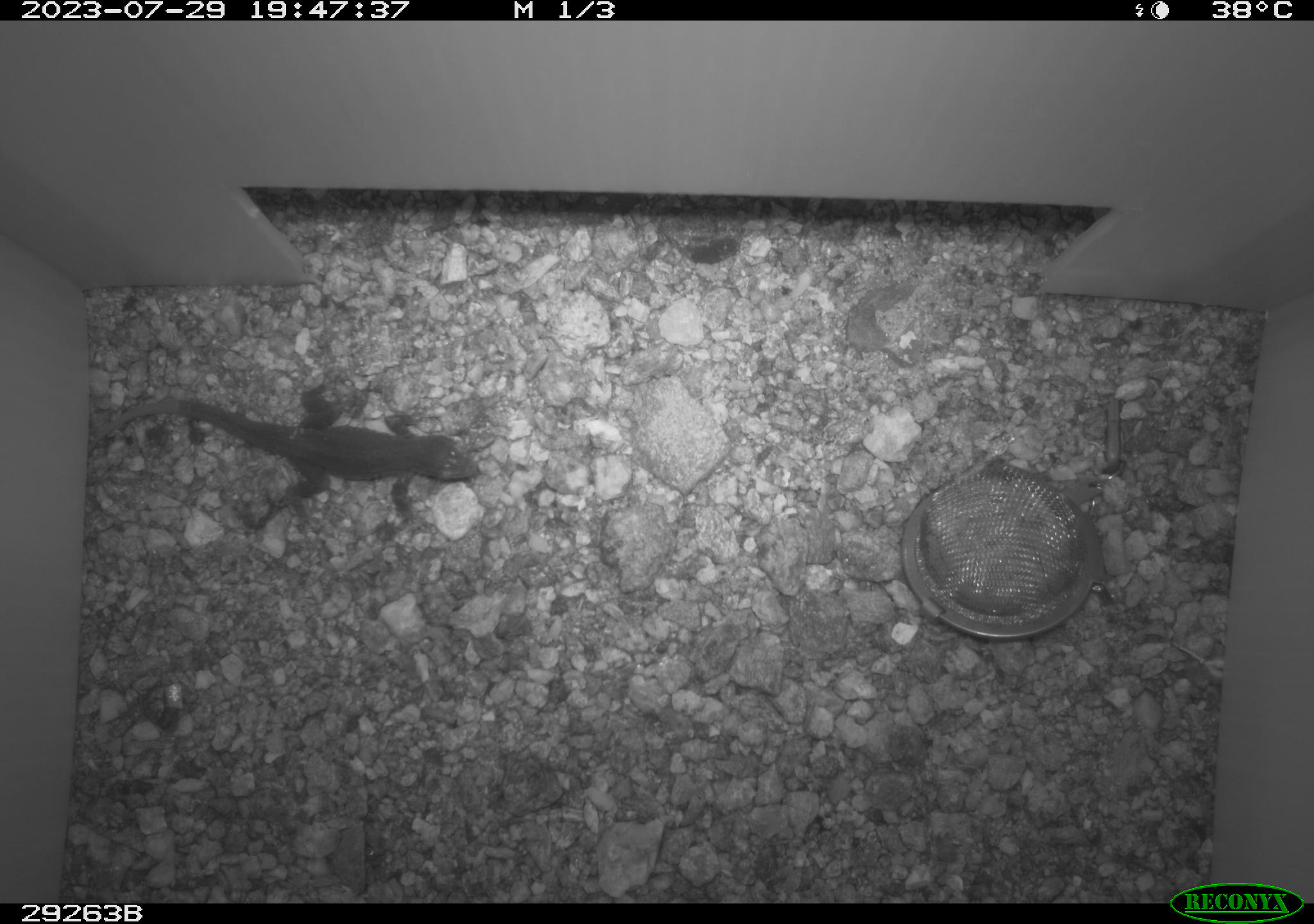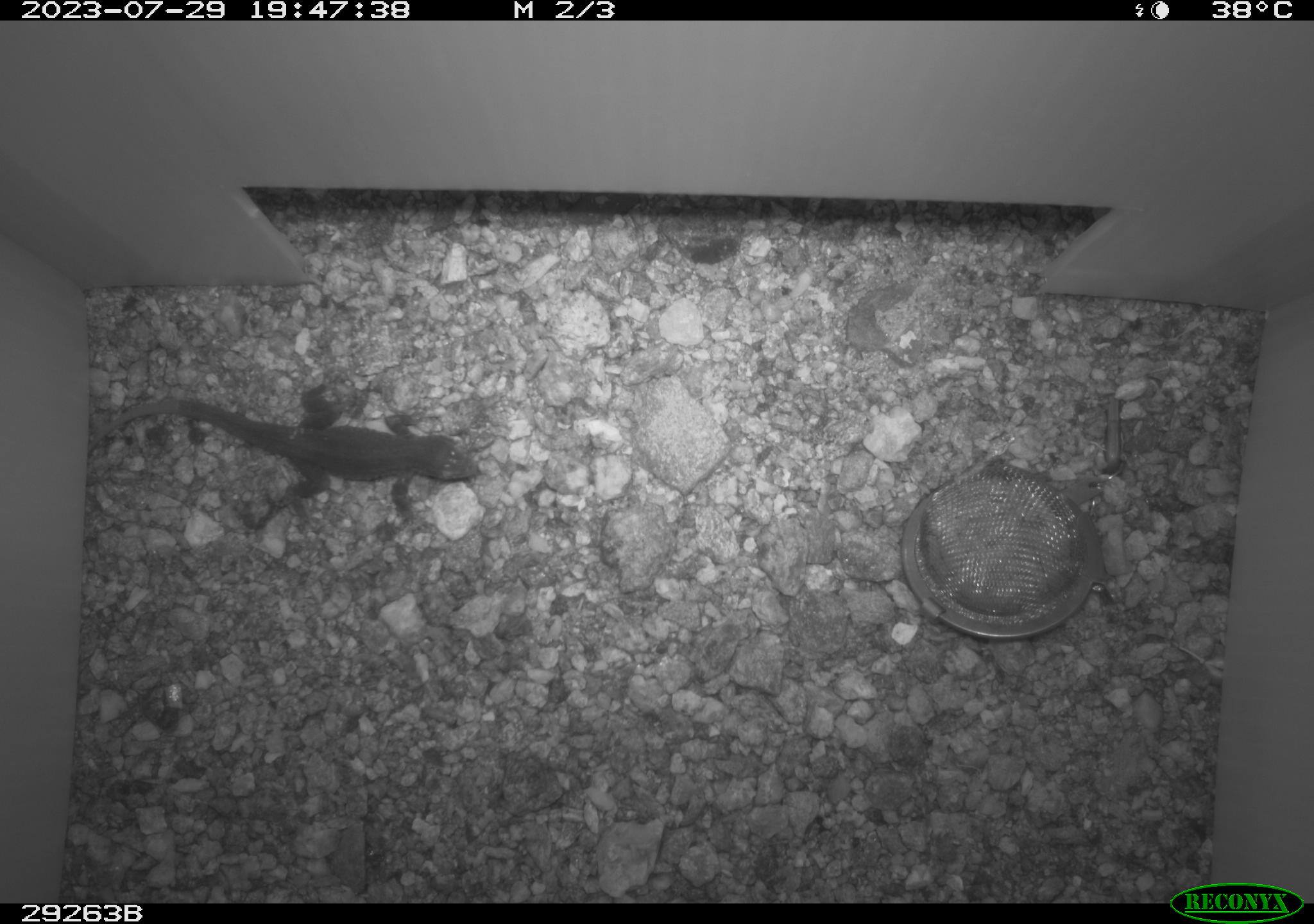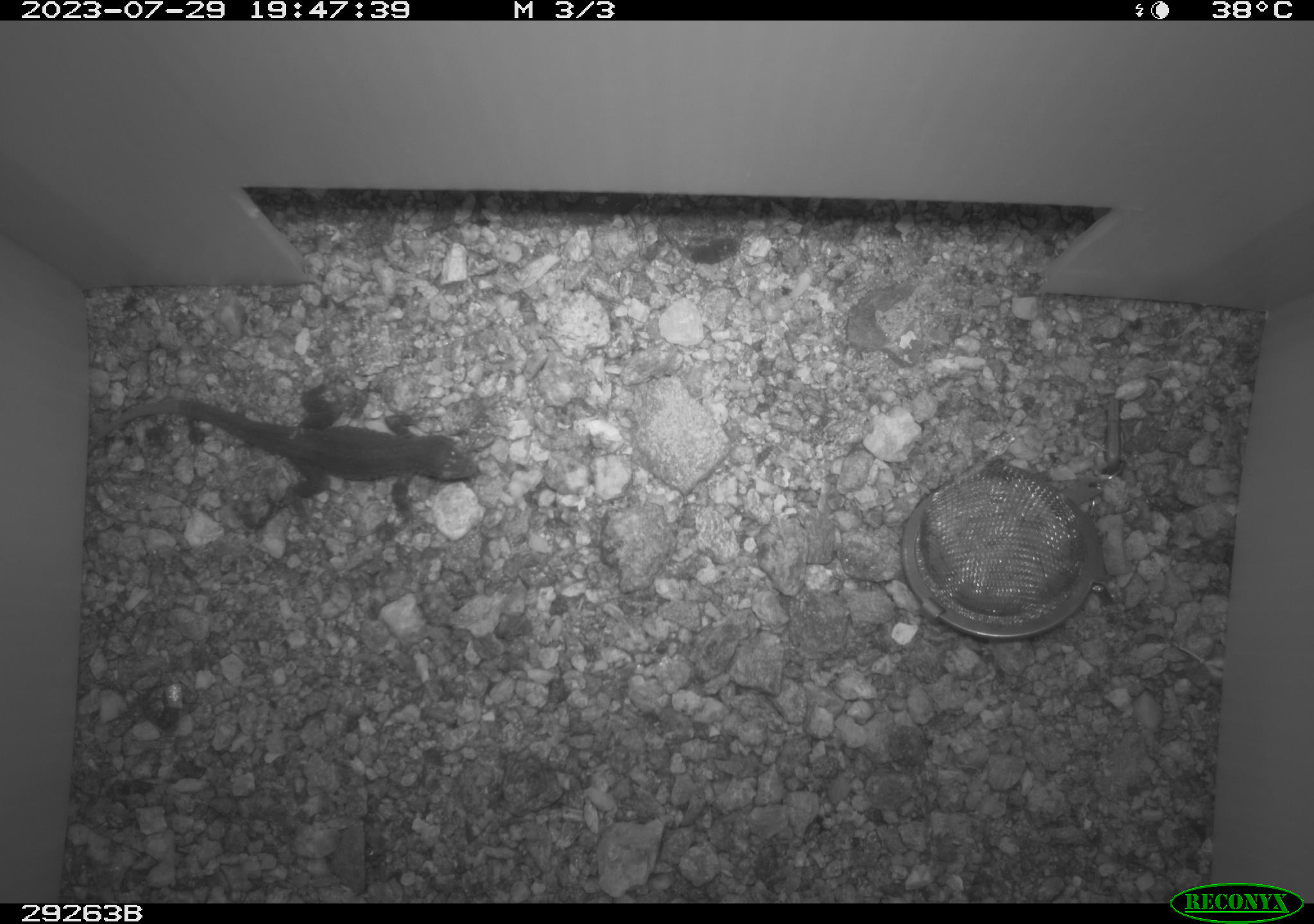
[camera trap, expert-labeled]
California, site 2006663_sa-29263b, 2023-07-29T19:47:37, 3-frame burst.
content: unidentified animal